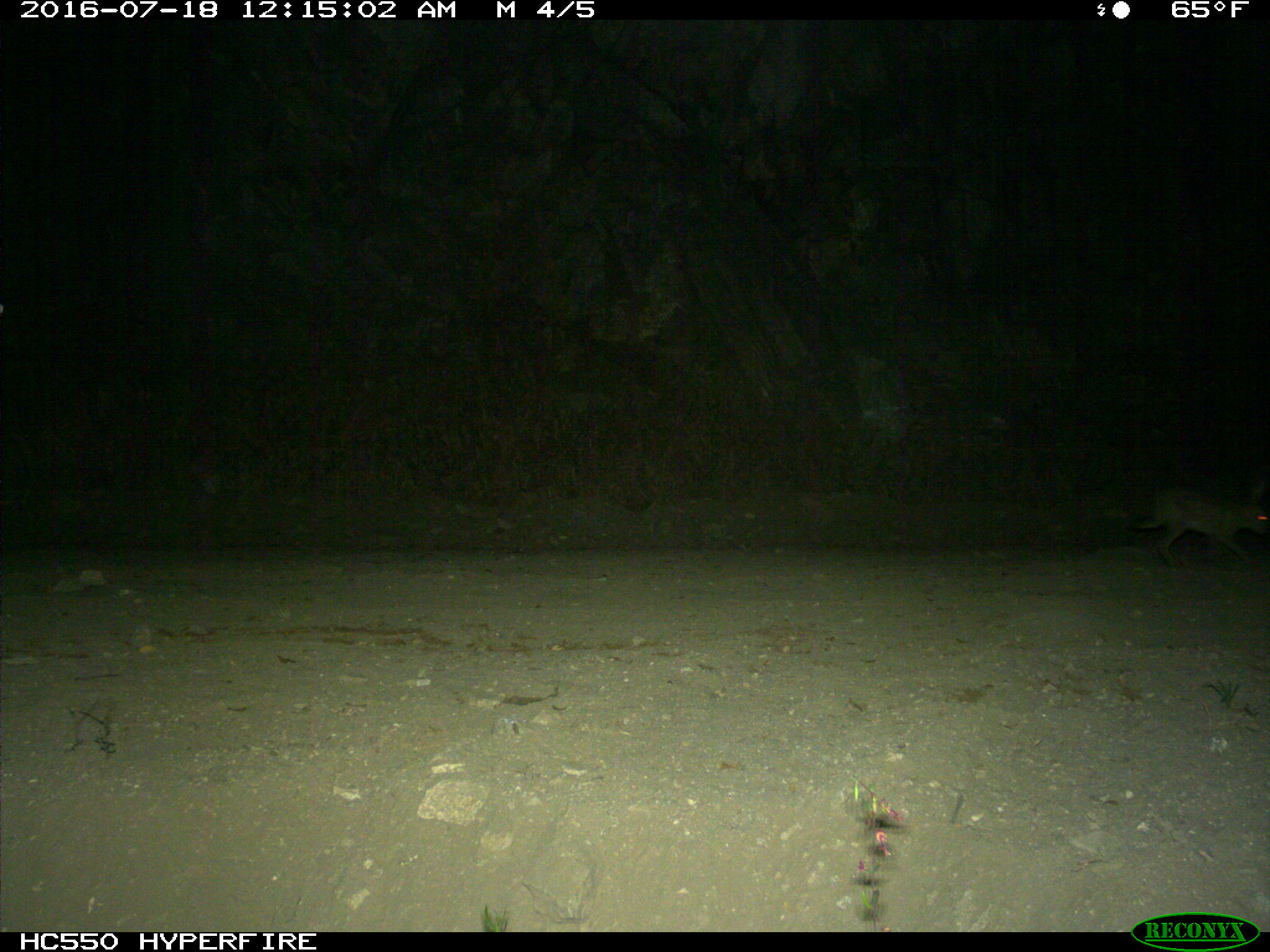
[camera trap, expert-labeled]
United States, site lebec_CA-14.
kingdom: Animalia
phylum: Chordata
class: Mammalia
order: Lagomorpha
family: Leporidae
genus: Lepus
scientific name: Lepus californicus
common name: black-tailed jackrabbit